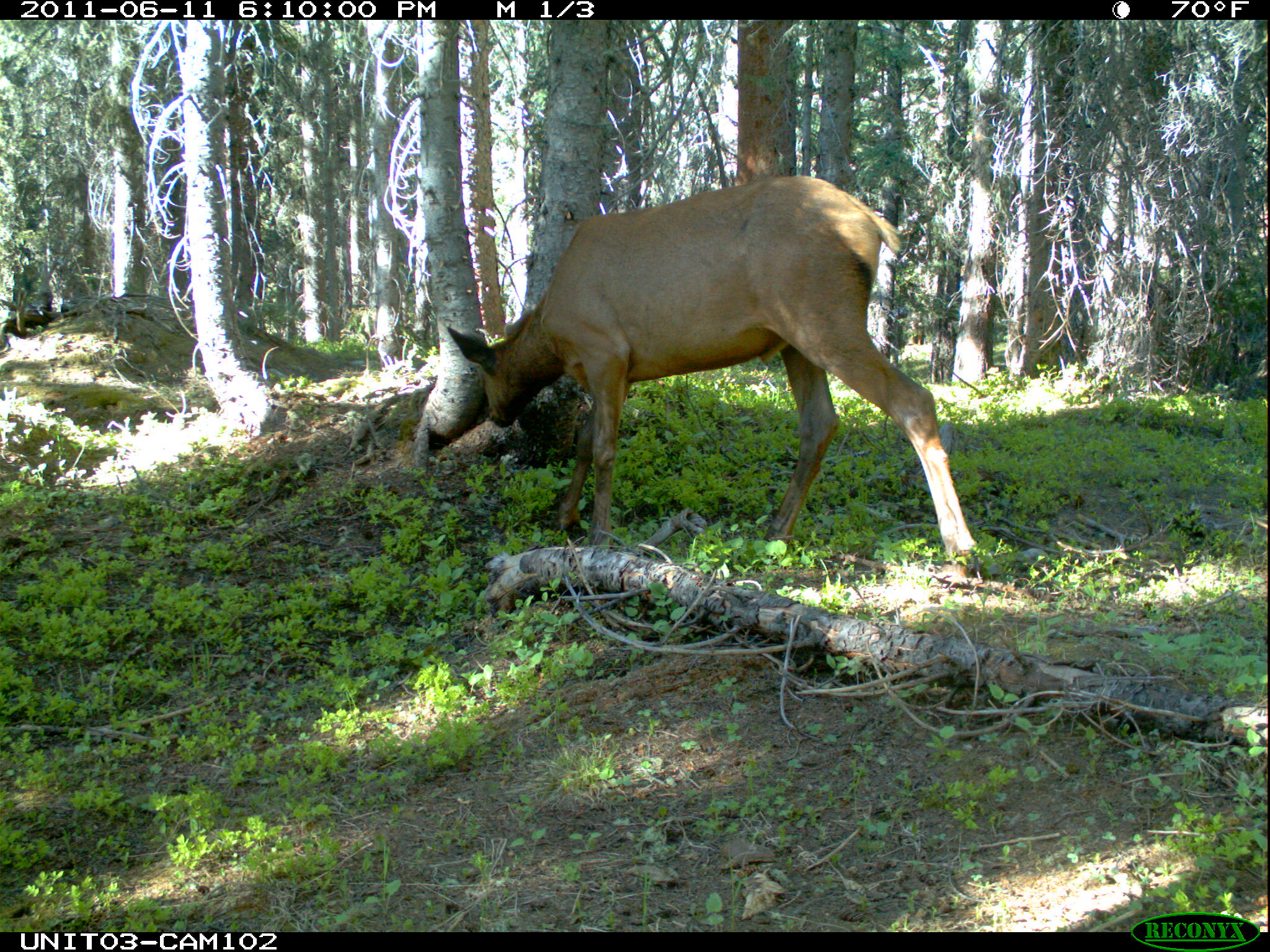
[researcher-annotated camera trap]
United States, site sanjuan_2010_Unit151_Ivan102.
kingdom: Animalia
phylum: Chordata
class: Mammalia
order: Artiodactyla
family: Cervidae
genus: Cervus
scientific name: Cervus elaphus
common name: red deer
Cervus elaphus (red deer).